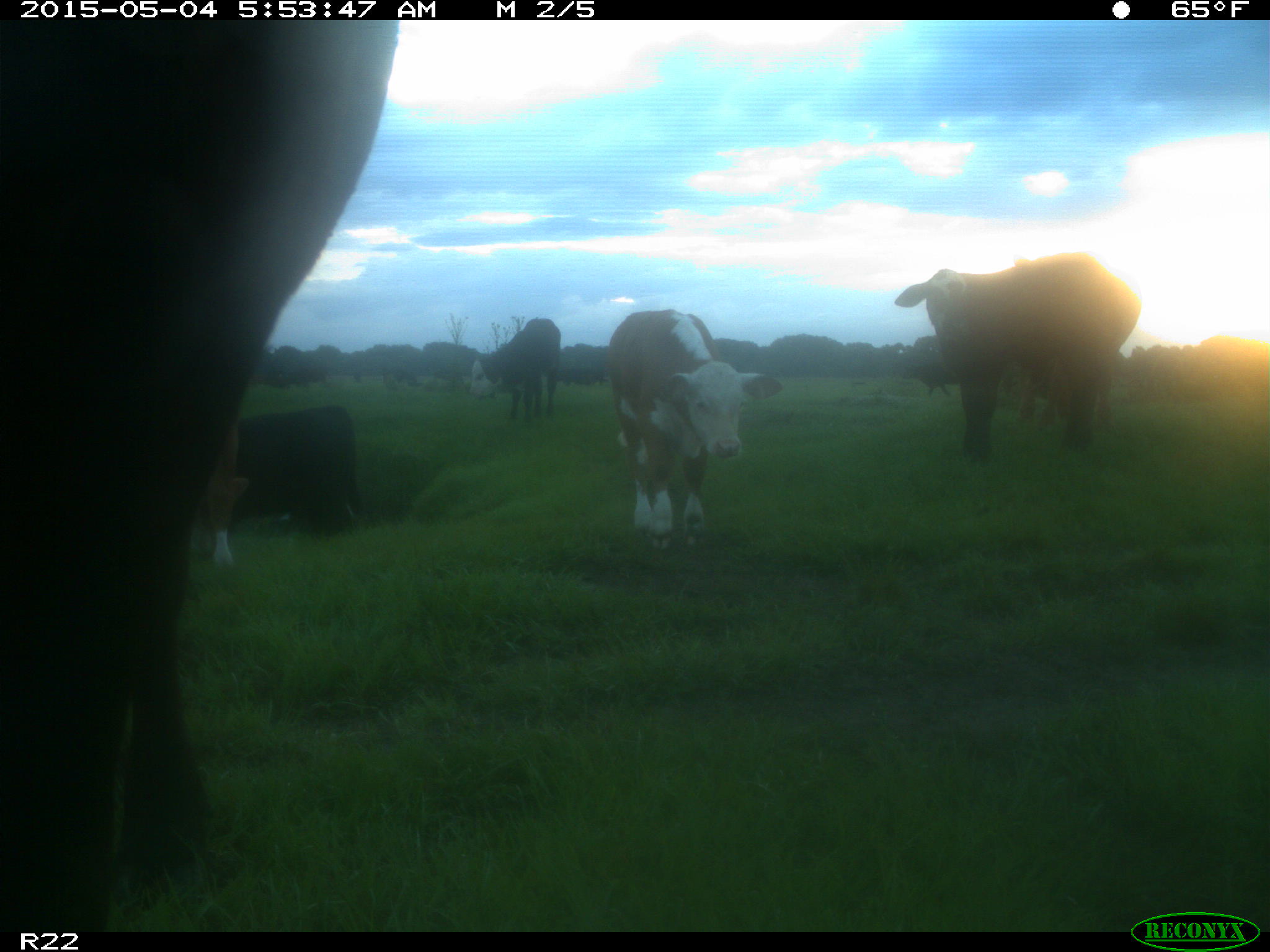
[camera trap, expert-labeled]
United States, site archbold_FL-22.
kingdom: Animalia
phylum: Chordata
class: Mammalia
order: Artiodactyla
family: Bovidae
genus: Bos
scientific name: Bos taurus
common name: domestic cow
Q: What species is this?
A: Bos taurus (domestic cow).